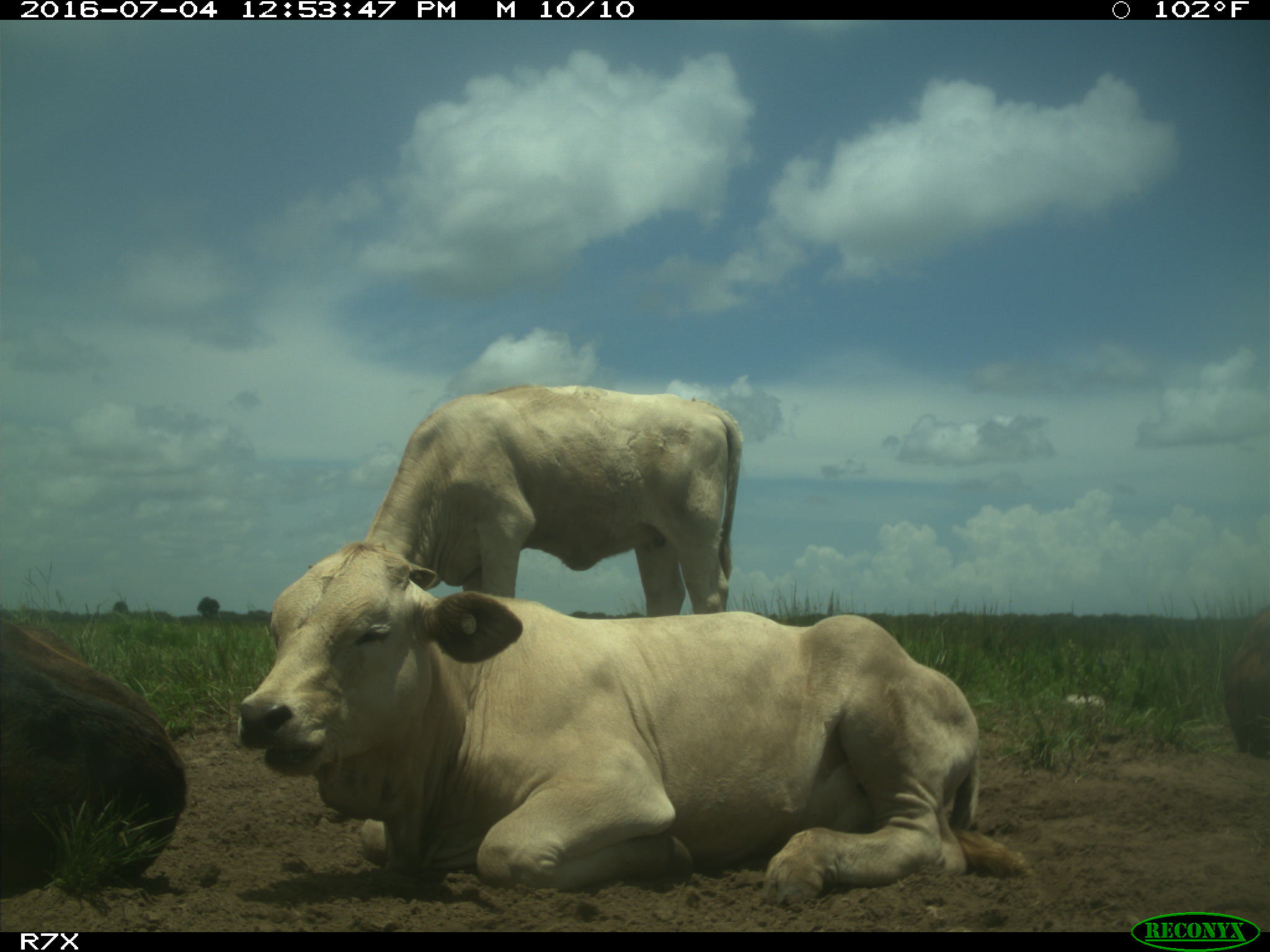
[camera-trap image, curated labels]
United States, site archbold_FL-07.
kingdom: Animalia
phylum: Chordata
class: Mammalia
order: Artiodactyla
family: Bovidae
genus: Bos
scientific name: Bos taurus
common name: domestic cow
Bos taurus (domestic cow).